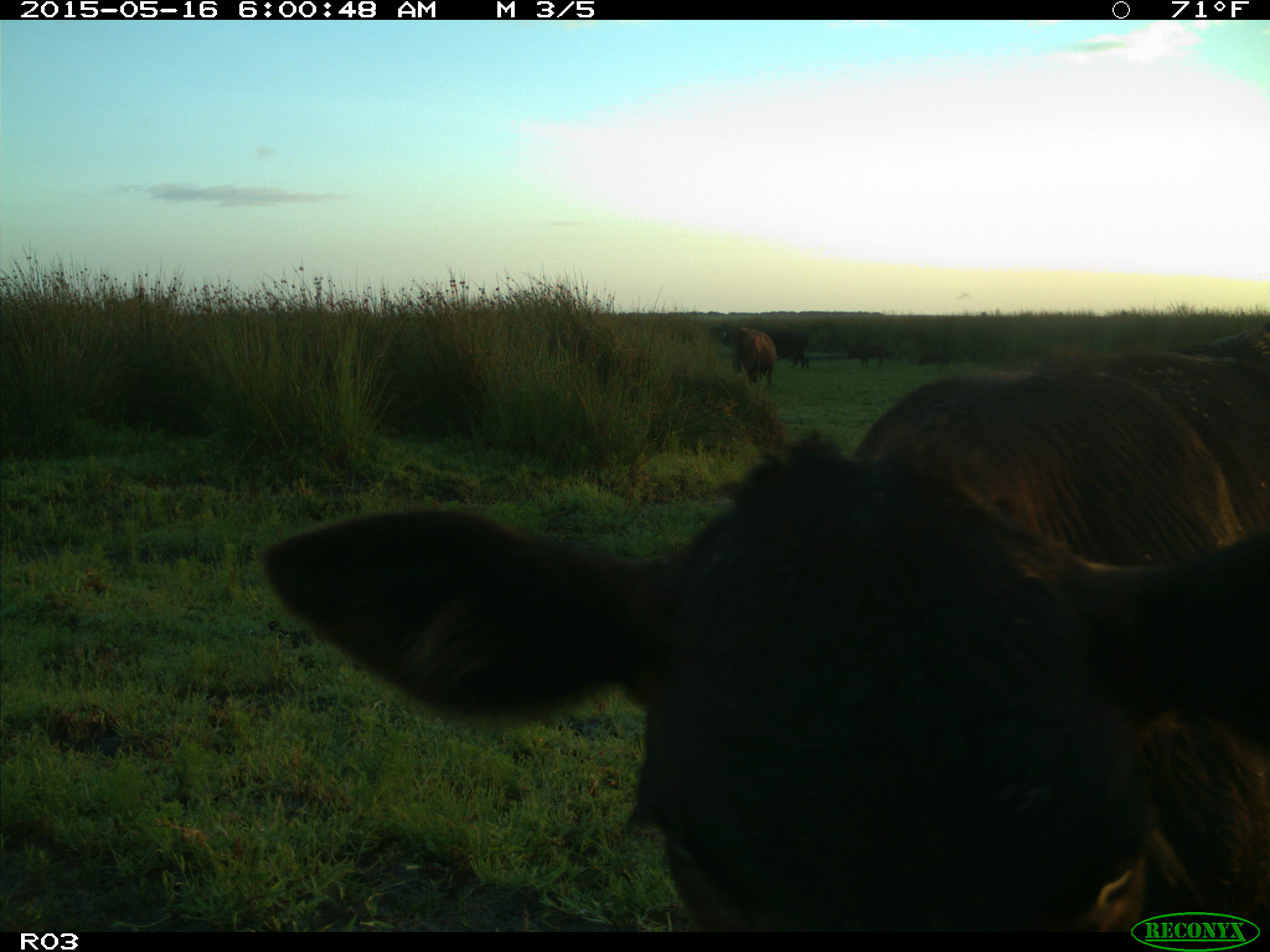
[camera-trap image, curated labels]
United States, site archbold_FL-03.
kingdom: Animalia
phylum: Chordata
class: Mammalia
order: Artiodactyla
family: Bovidae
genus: Bos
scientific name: Bos taurus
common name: domestic cow